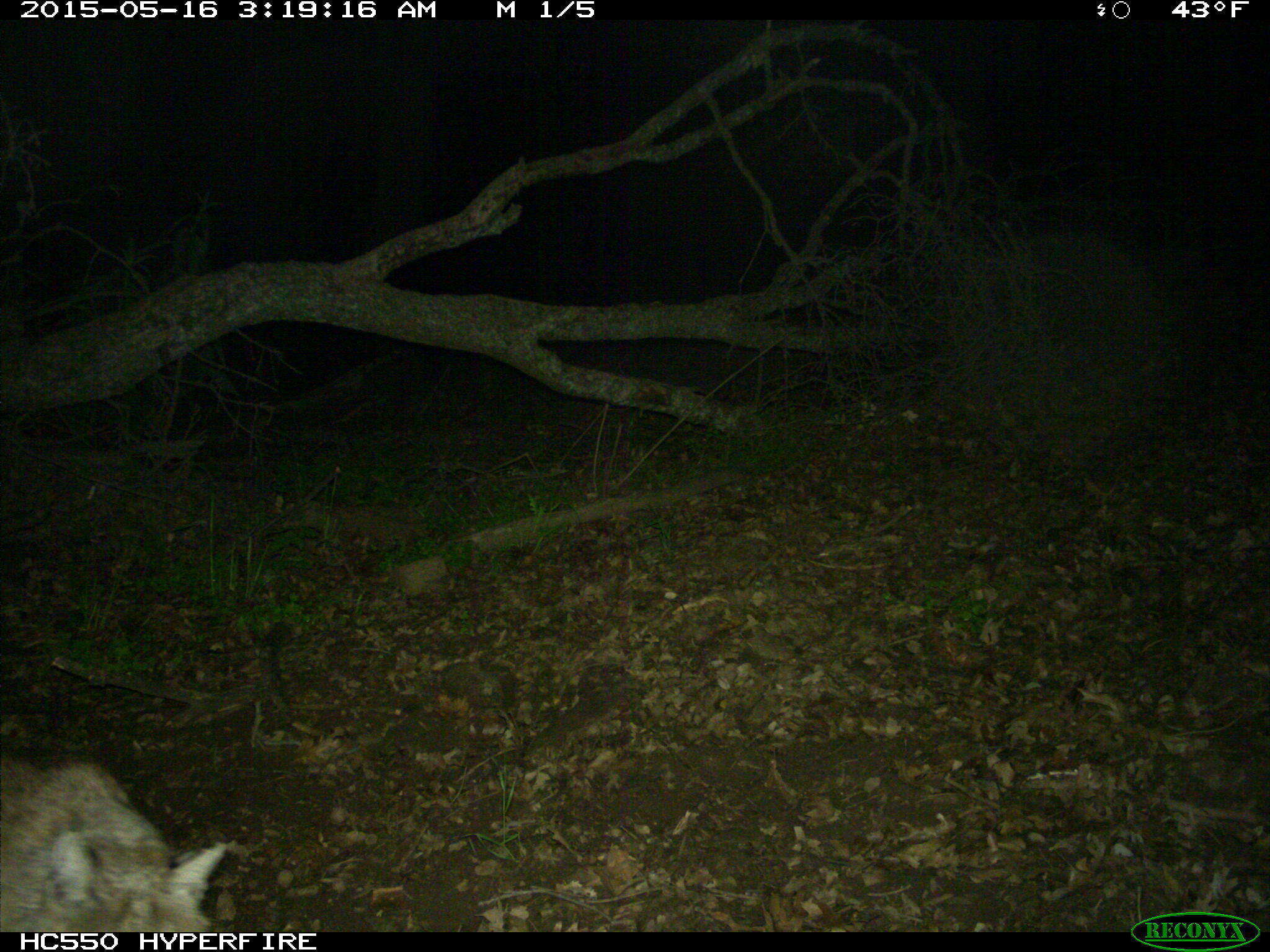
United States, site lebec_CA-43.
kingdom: Animalia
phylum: Chordata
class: Mammalia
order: Carnivora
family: Felidae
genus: Lynx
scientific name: Lynx rufus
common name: bobcat